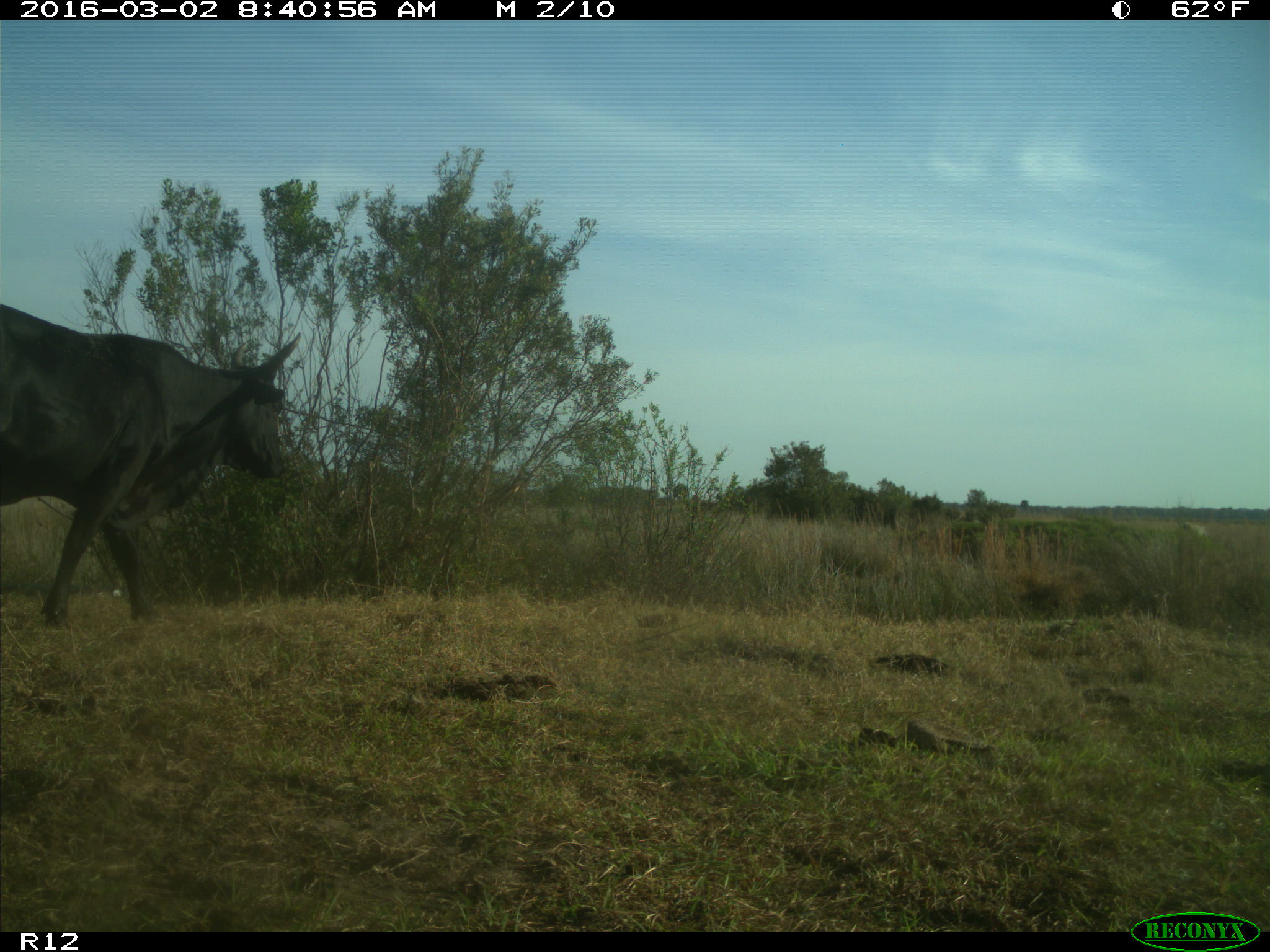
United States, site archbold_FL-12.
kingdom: Animalia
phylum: Chordata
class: Mammalia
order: Artiodactyla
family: Bovidae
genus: Bos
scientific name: Bos taurus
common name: domestic cow